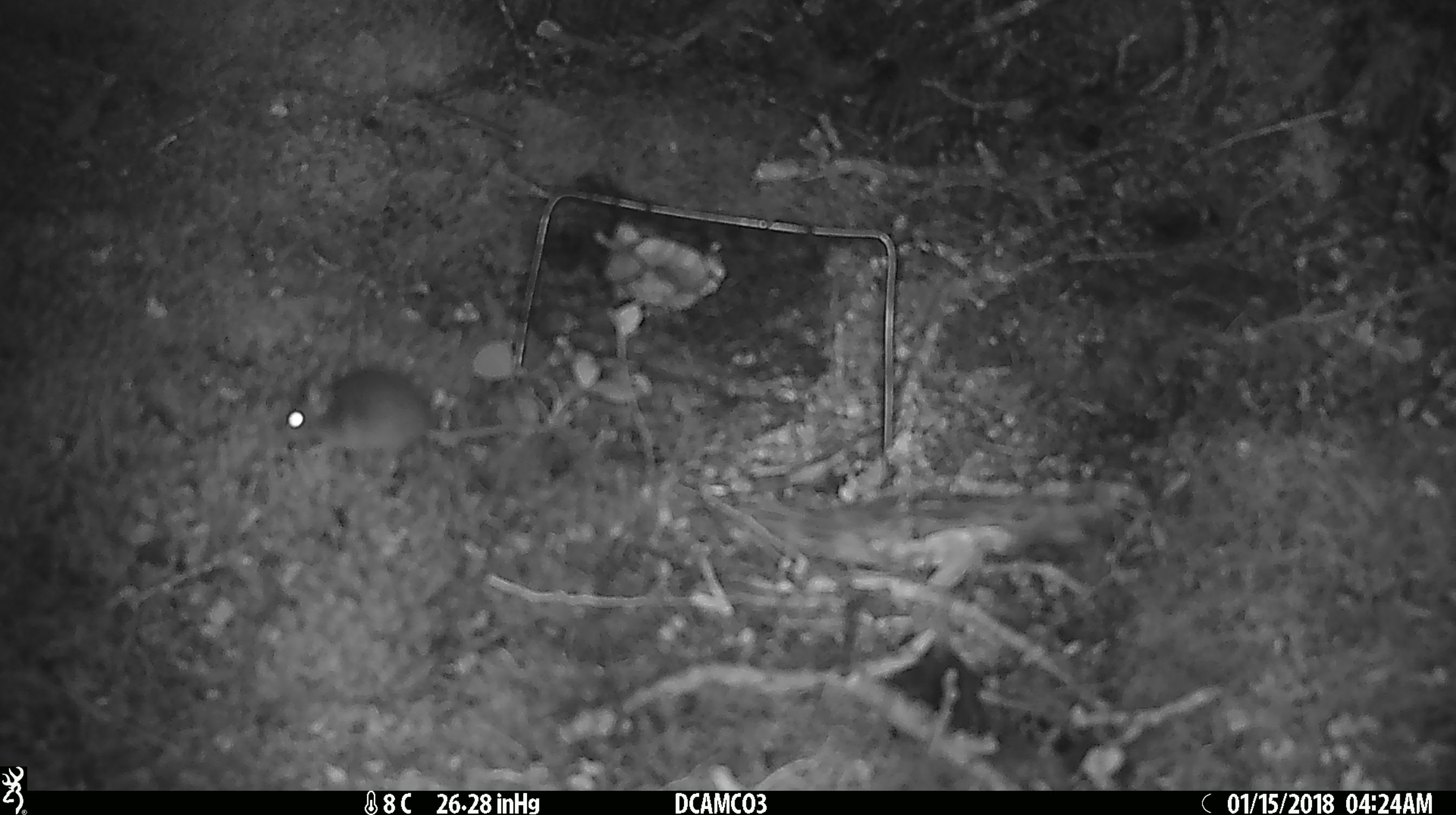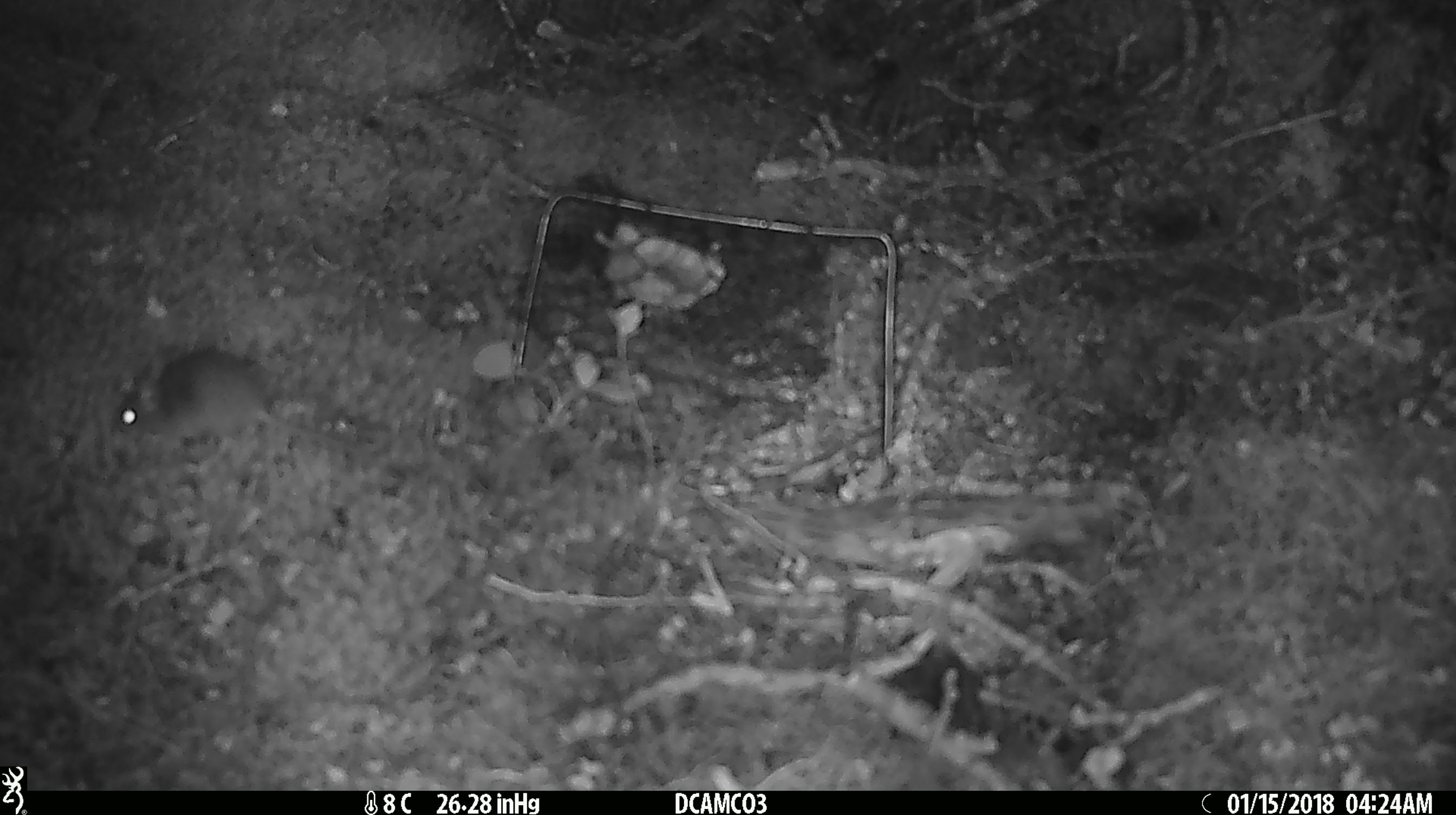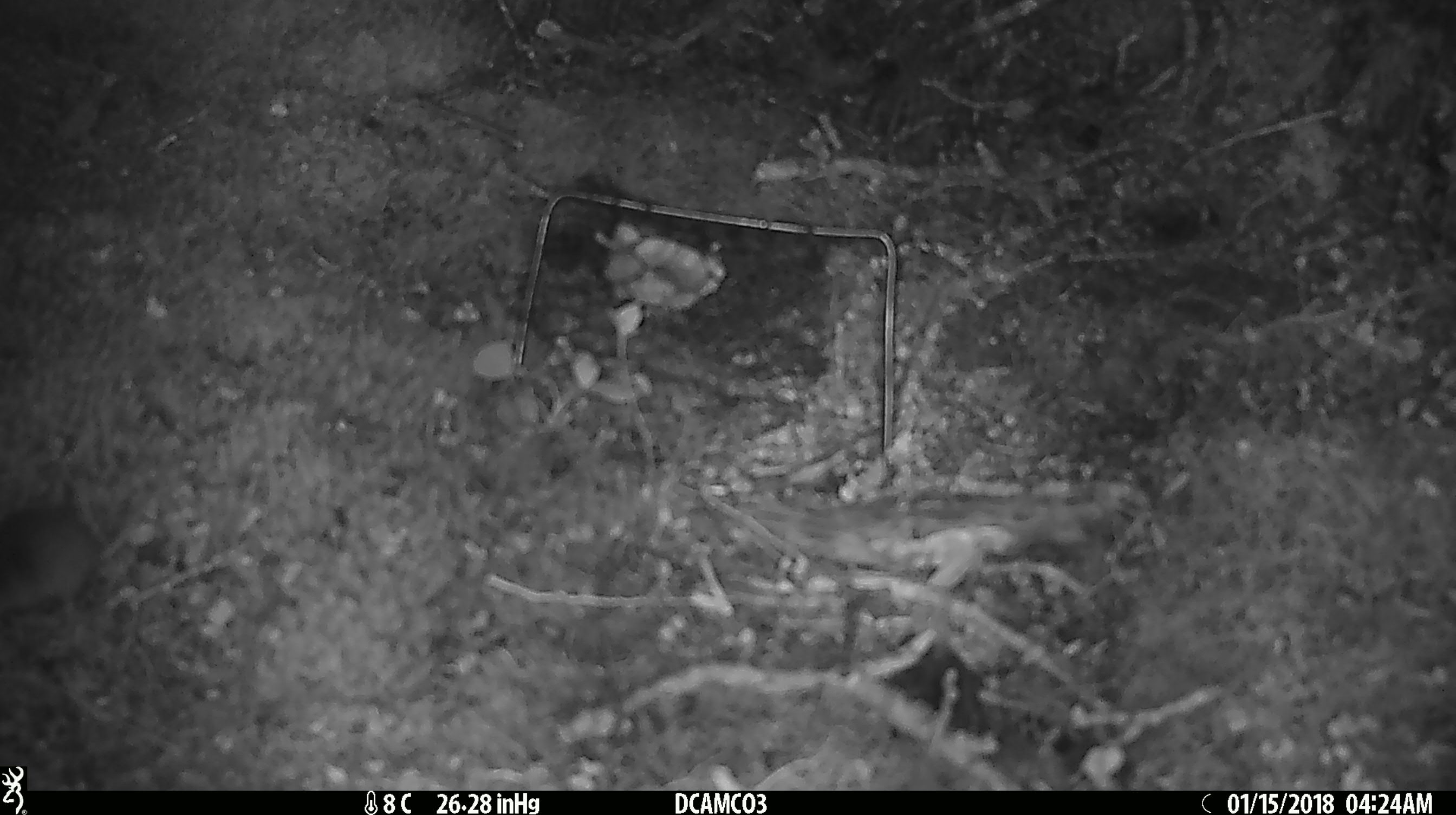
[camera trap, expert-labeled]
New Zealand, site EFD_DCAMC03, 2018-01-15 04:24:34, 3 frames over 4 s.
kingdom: Animalia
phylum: Chordata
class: Mammalia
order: Rodentia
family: Muridae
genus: Mus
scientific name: Mus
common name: mouse